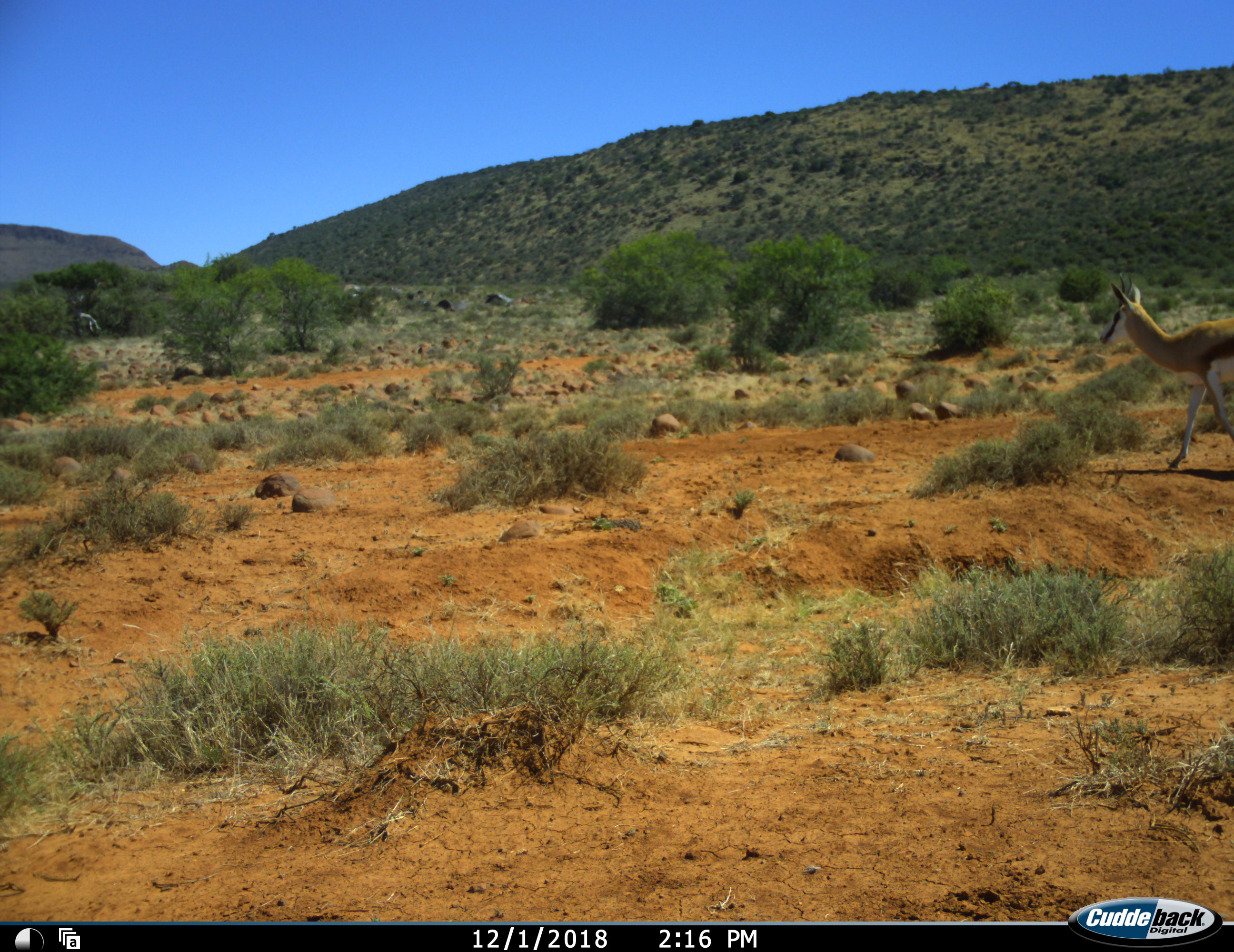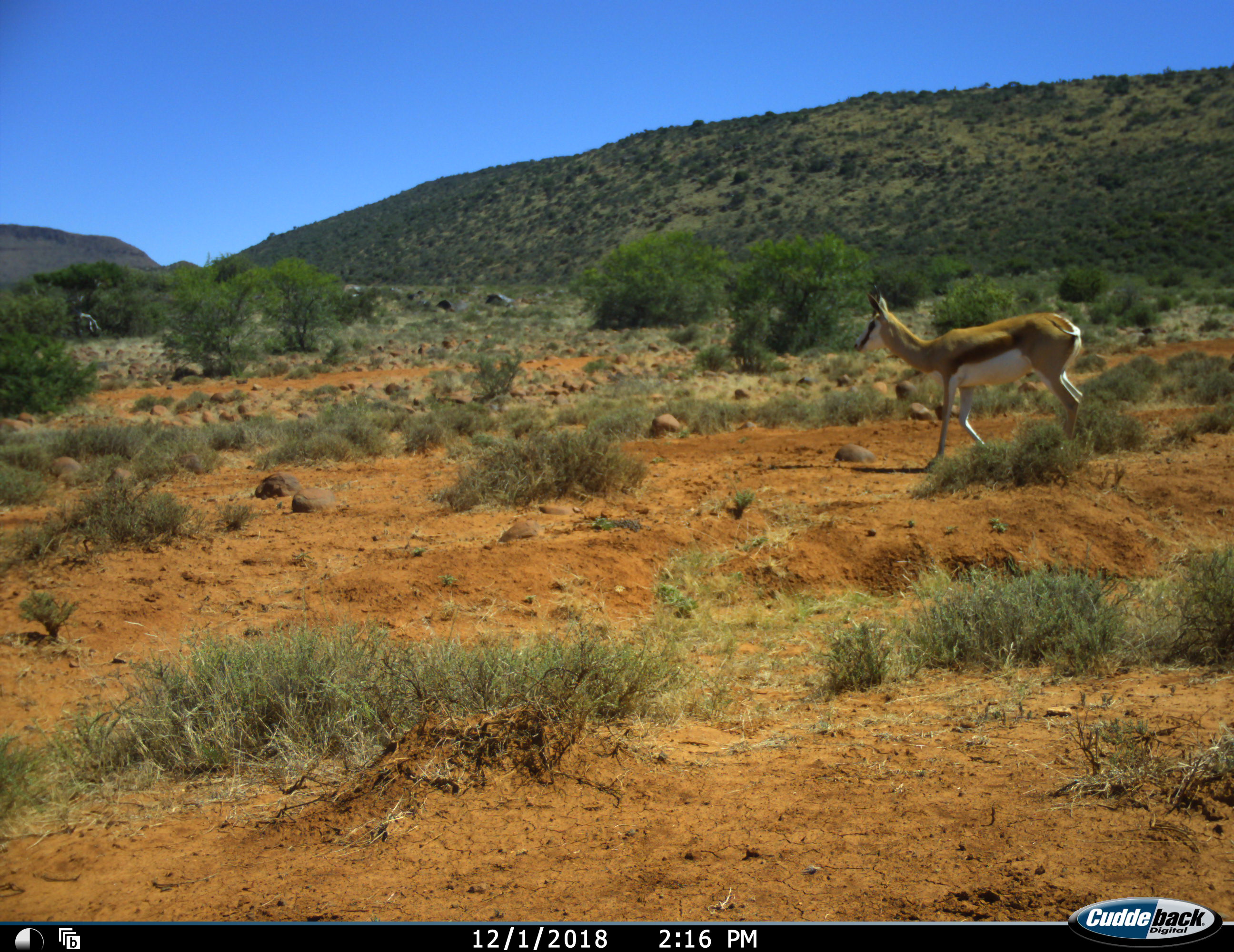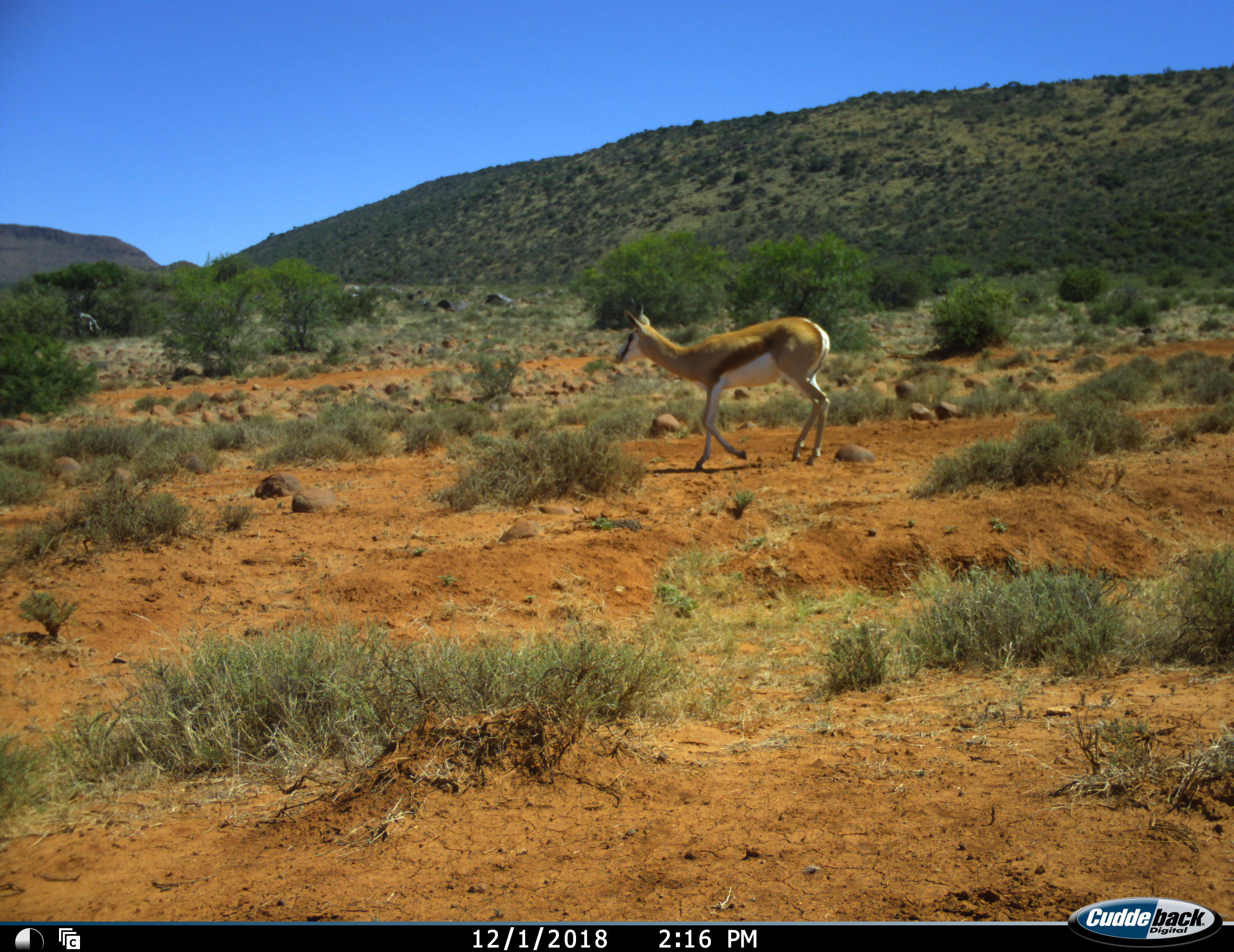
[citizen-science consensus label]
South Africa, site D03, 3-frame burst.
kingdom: Animalia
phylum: Chordata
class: Mammalia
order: Artiodactyla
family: Bovidae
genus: Antidorcas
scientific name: Antidorcas marsupialis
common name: springbok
Springbok (Antidorcas marsupialis), count 1. Behavior (volunteer vote fractions): standing 0%, resting 0%, moving 100%, interacting 0%. Young present (vote fraction): 0%. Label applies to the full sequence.